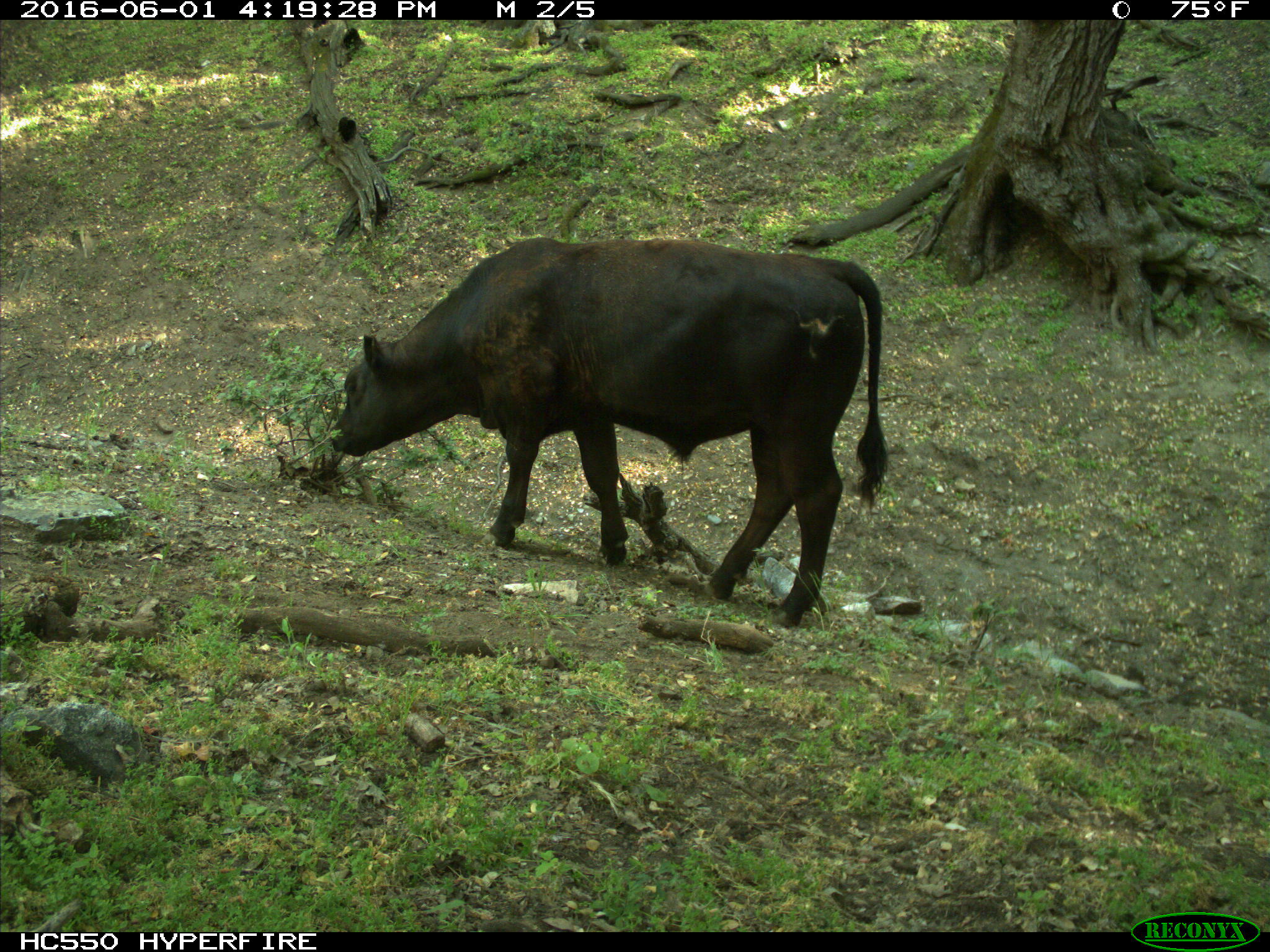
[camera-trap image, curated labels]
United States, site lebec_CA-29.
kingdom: Animalia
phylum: Chordata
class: Mammalia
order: Artiodactyla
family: Bovidae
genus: Bos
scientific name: Bos taurus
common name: domestic cow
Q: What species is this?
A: Bos taurus (domestic cow).